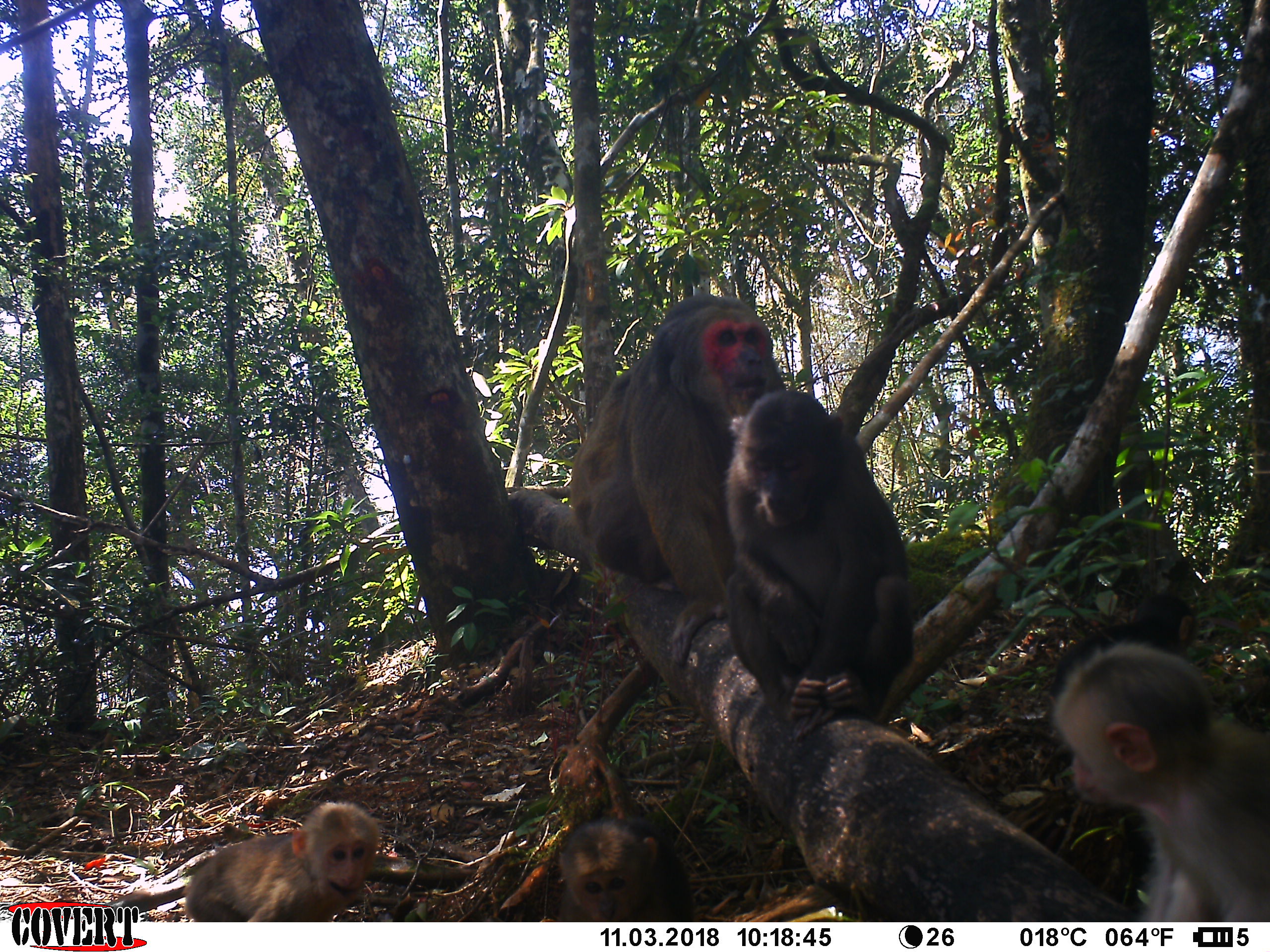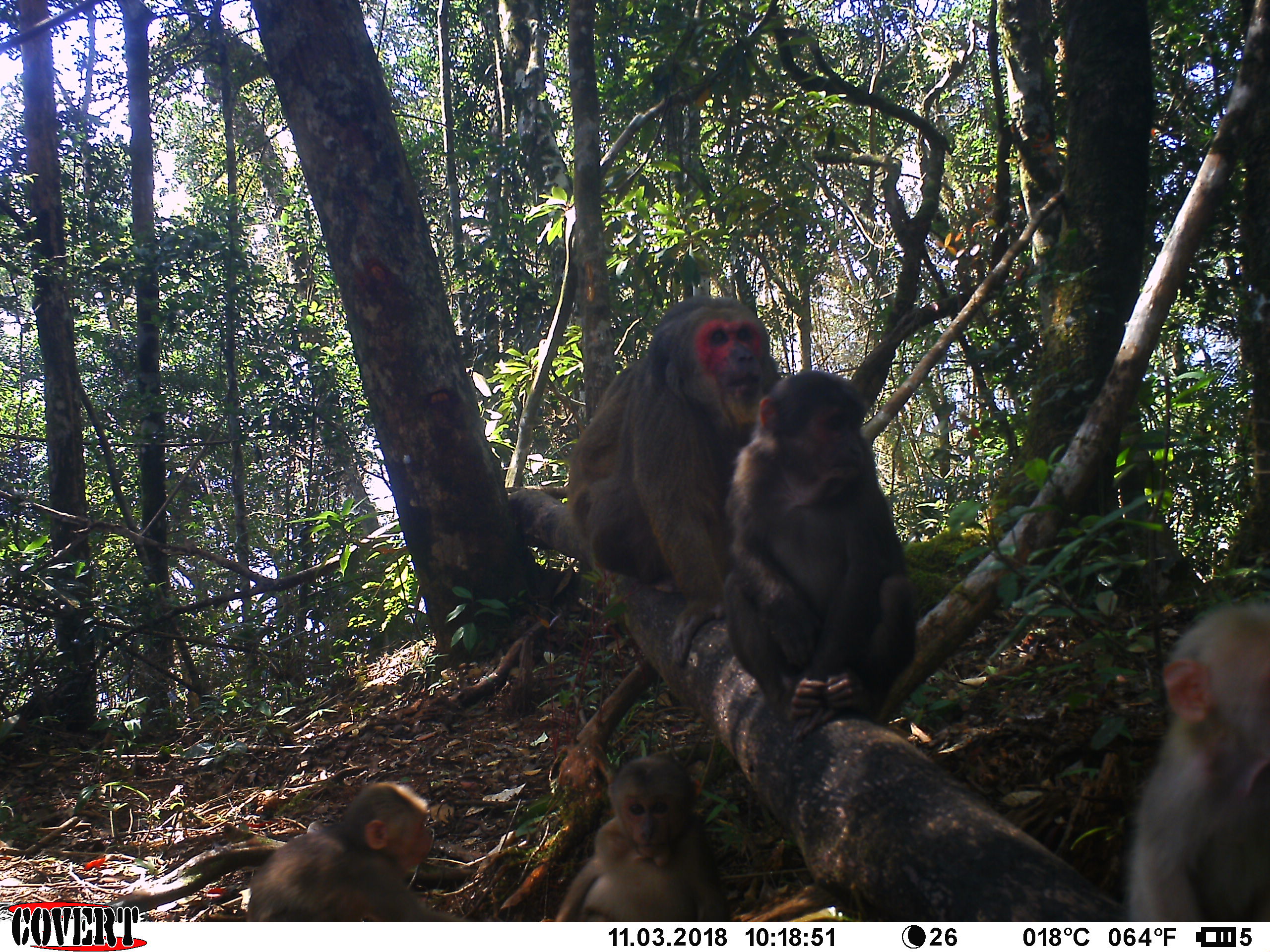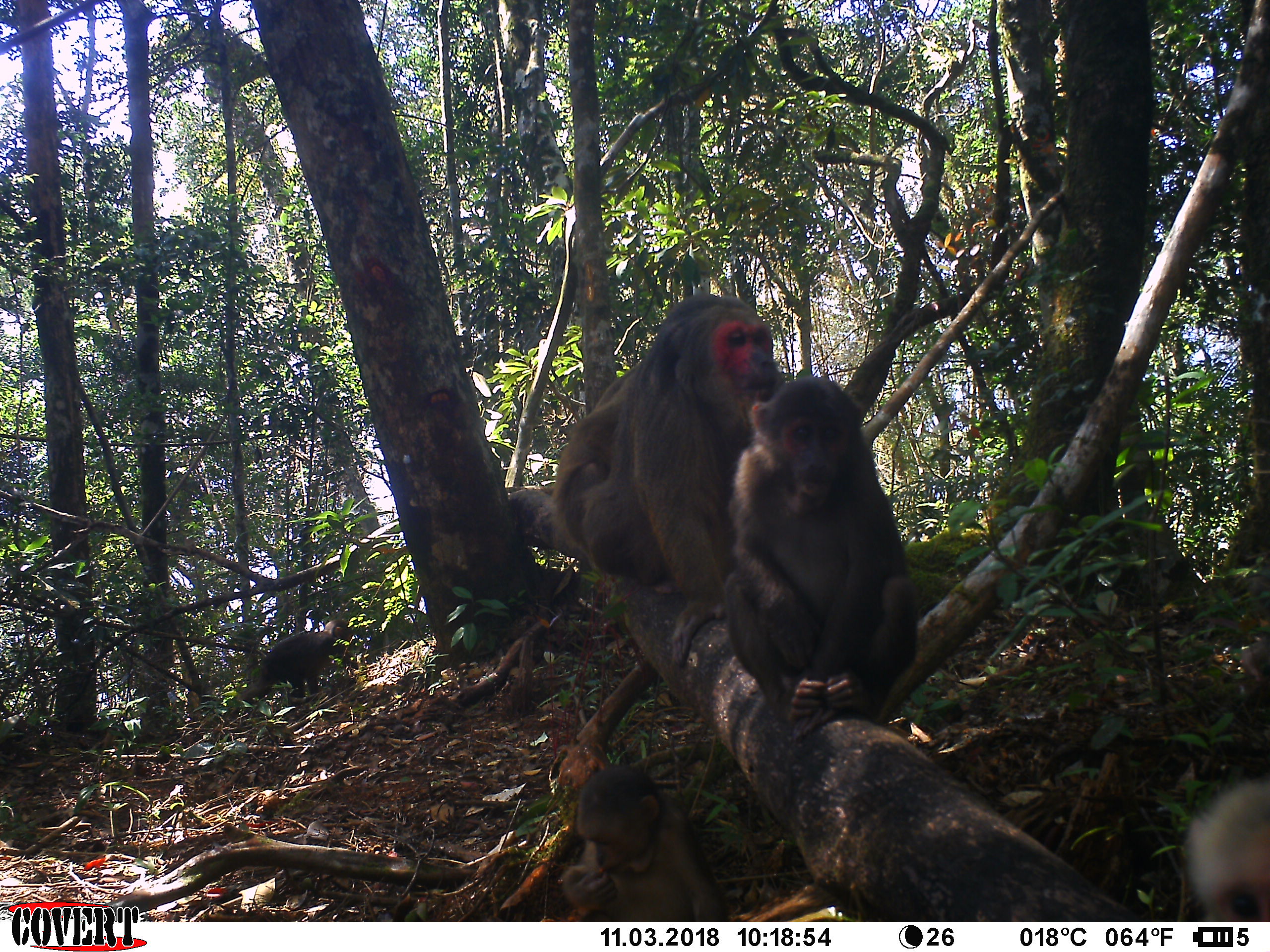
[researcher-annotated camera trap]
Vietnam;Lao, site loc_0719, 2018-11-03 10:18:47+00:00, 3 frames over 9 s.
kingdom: Animalia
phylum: Chordata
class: Mammalia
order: Primates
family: Cercopithecidae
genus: Macaca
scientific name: Macaca arctoides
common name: stump-tailed macaque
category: stump tailed macaque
Stump tailed macaque (stump-tailed macaque) (Macaca arctoides). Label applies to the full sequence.